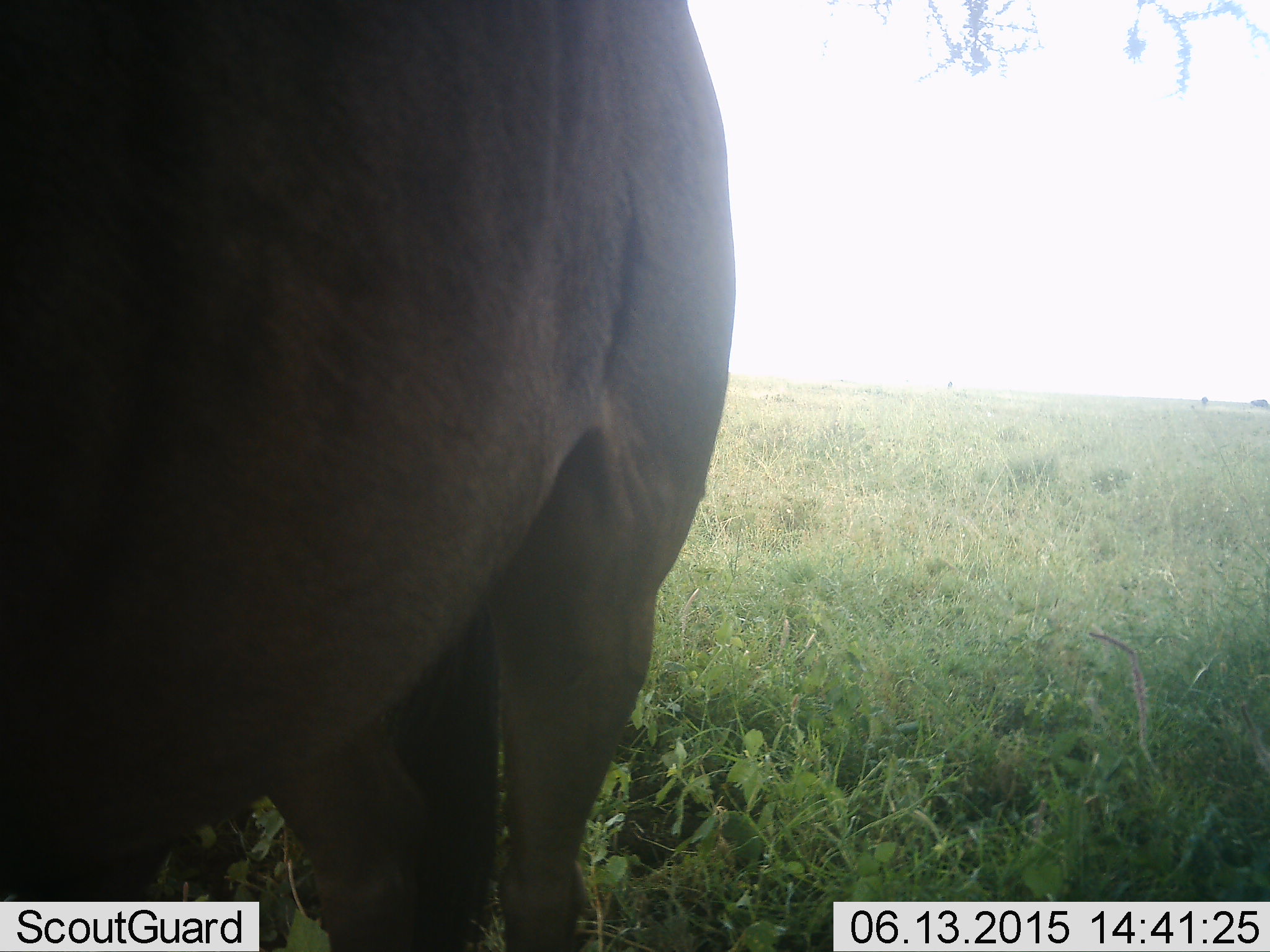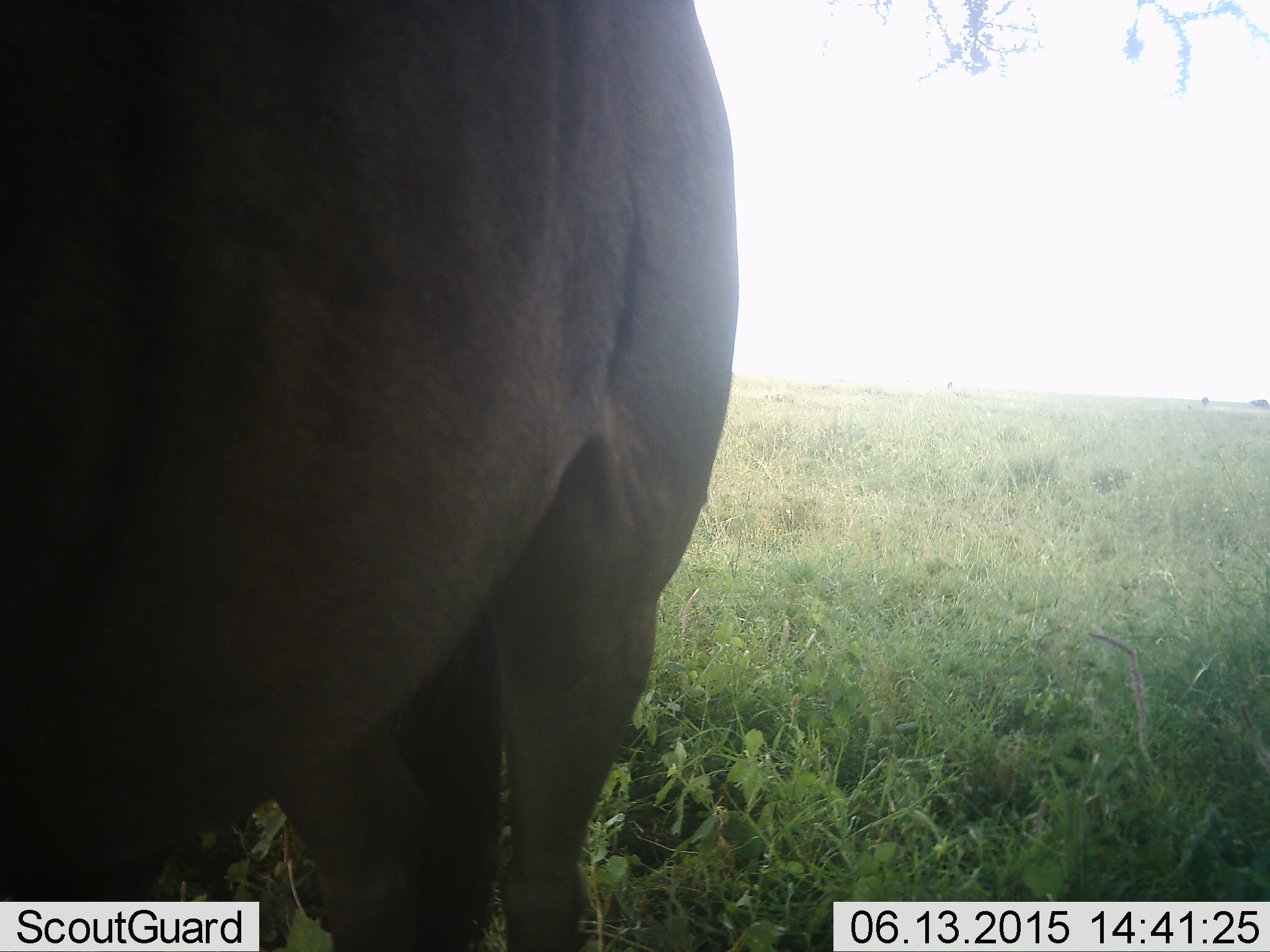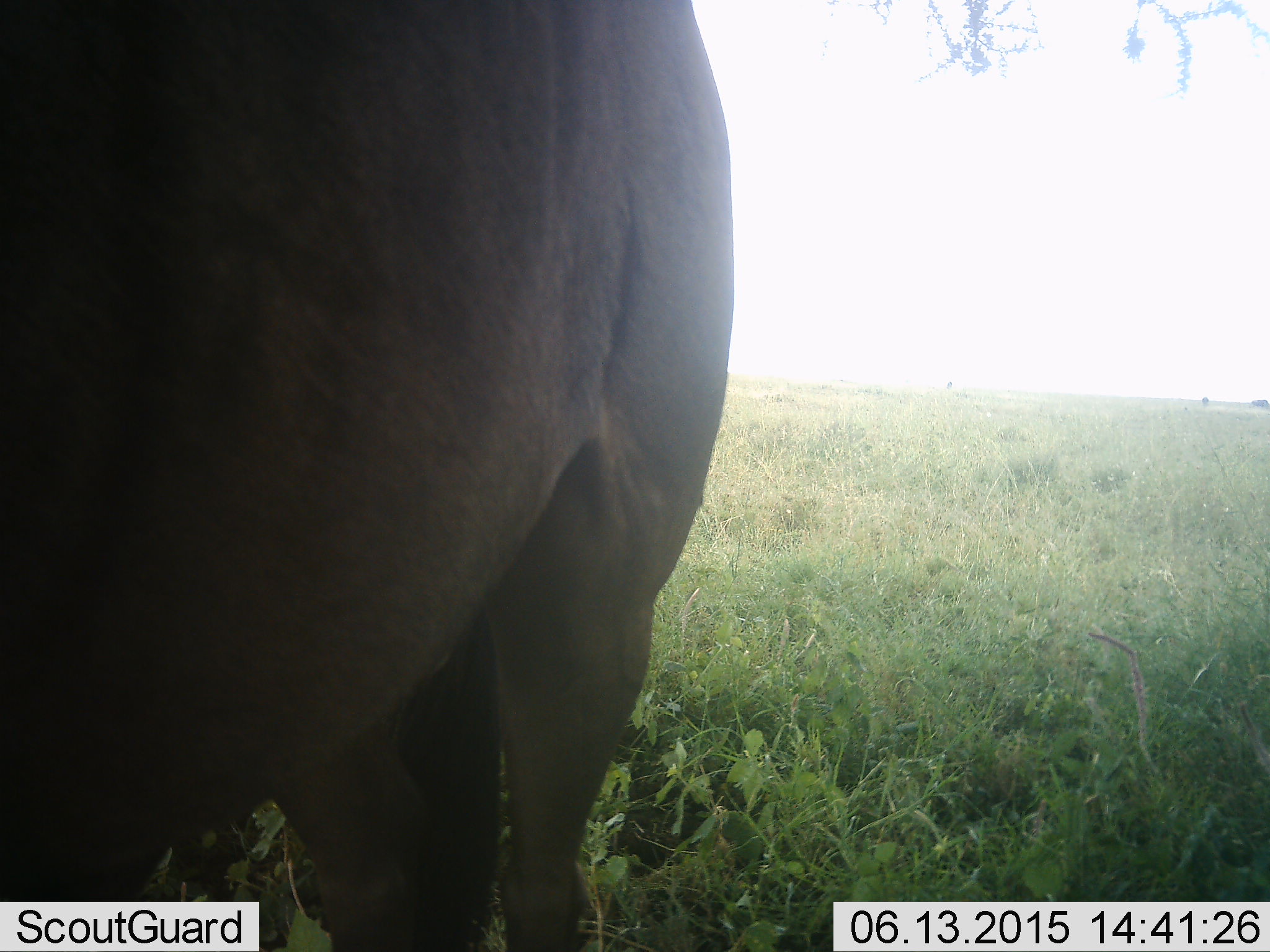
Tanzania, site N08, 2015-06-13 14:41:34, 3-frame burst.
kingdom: Animalia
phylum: Chordata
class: Mammalia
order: Artiodactyla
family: Bovidae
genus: Connochaetes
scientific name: Connochaetes taurinus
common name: blue wildebeest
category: wildebeest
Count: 1.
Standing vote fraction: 100%.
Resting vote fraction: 0%.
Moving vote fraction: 0%.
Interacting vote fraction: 0%.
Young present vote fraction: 0%.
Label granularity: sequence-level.